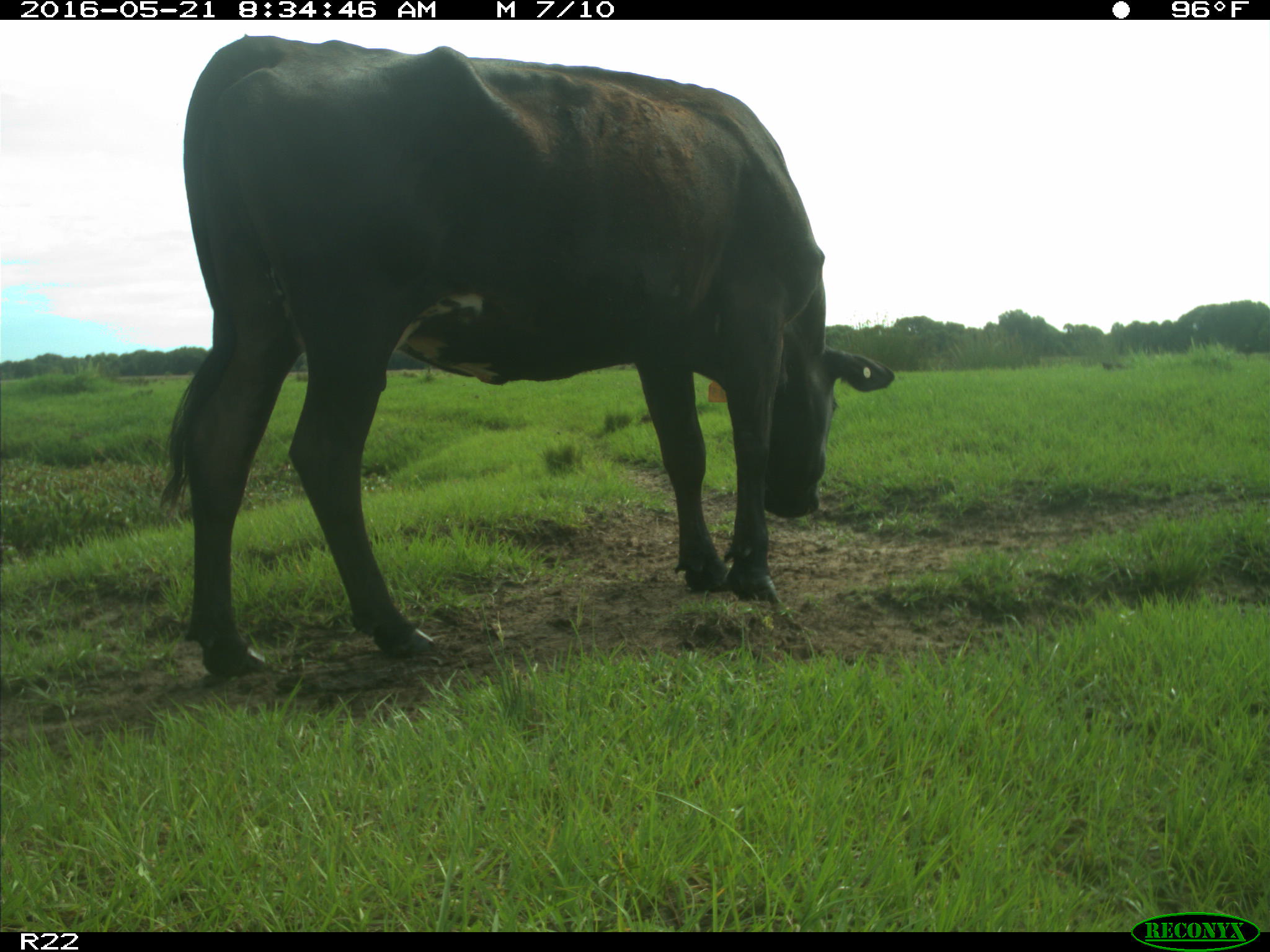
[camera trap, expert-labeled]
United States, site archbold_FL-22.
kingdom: Animalia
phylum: Chordata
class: Mammalia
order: Artiodactyla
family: Bovidae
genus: Bos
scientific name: Bos taurus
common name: domestic cow